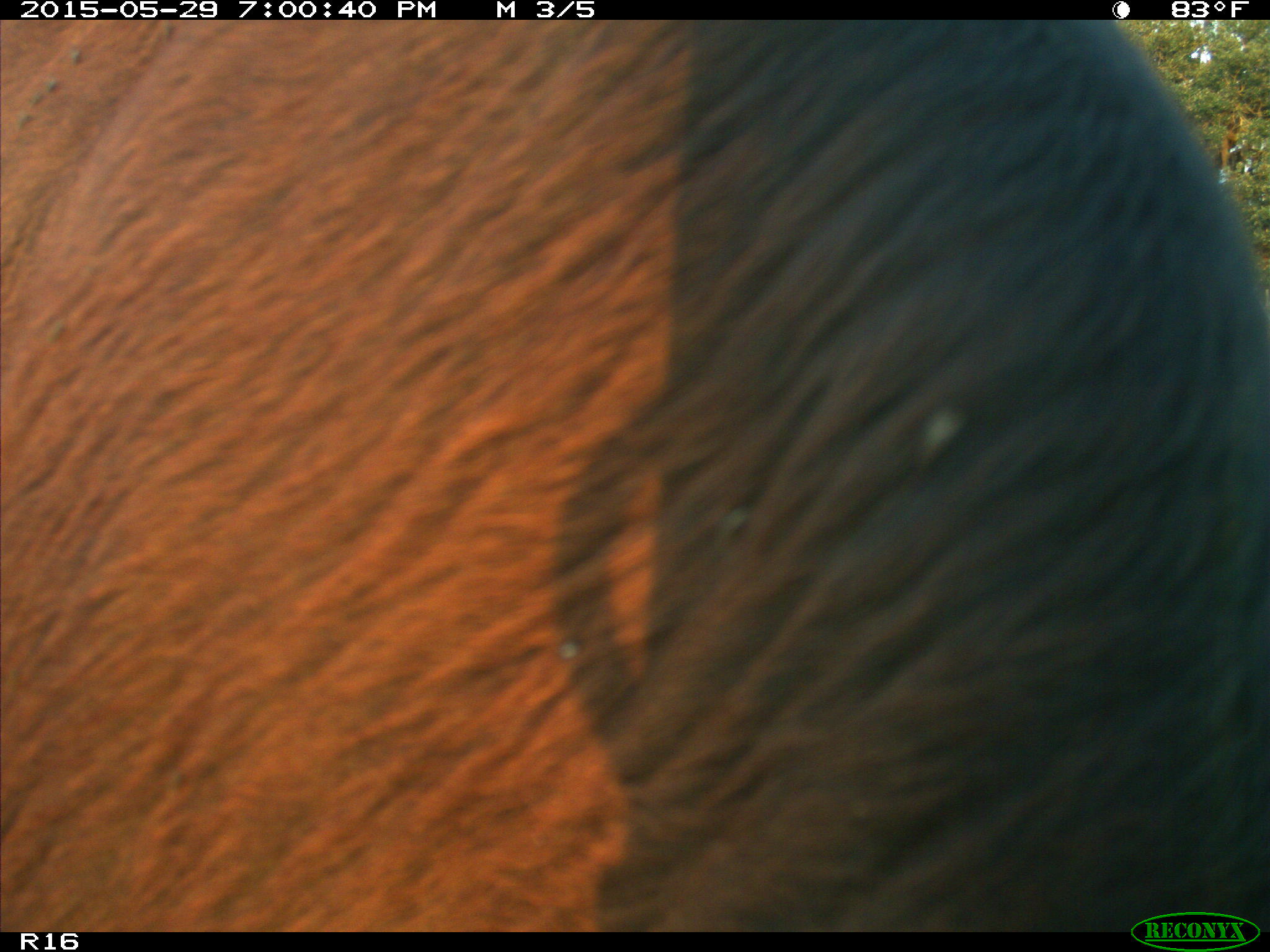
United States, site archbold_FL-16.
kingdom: Animalia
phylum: Chordata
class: Mammalia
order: Artiodactyla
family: Bovidae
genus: Bos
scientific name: Bos taurus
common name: domestic cow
Bos taurus (domestic cow).